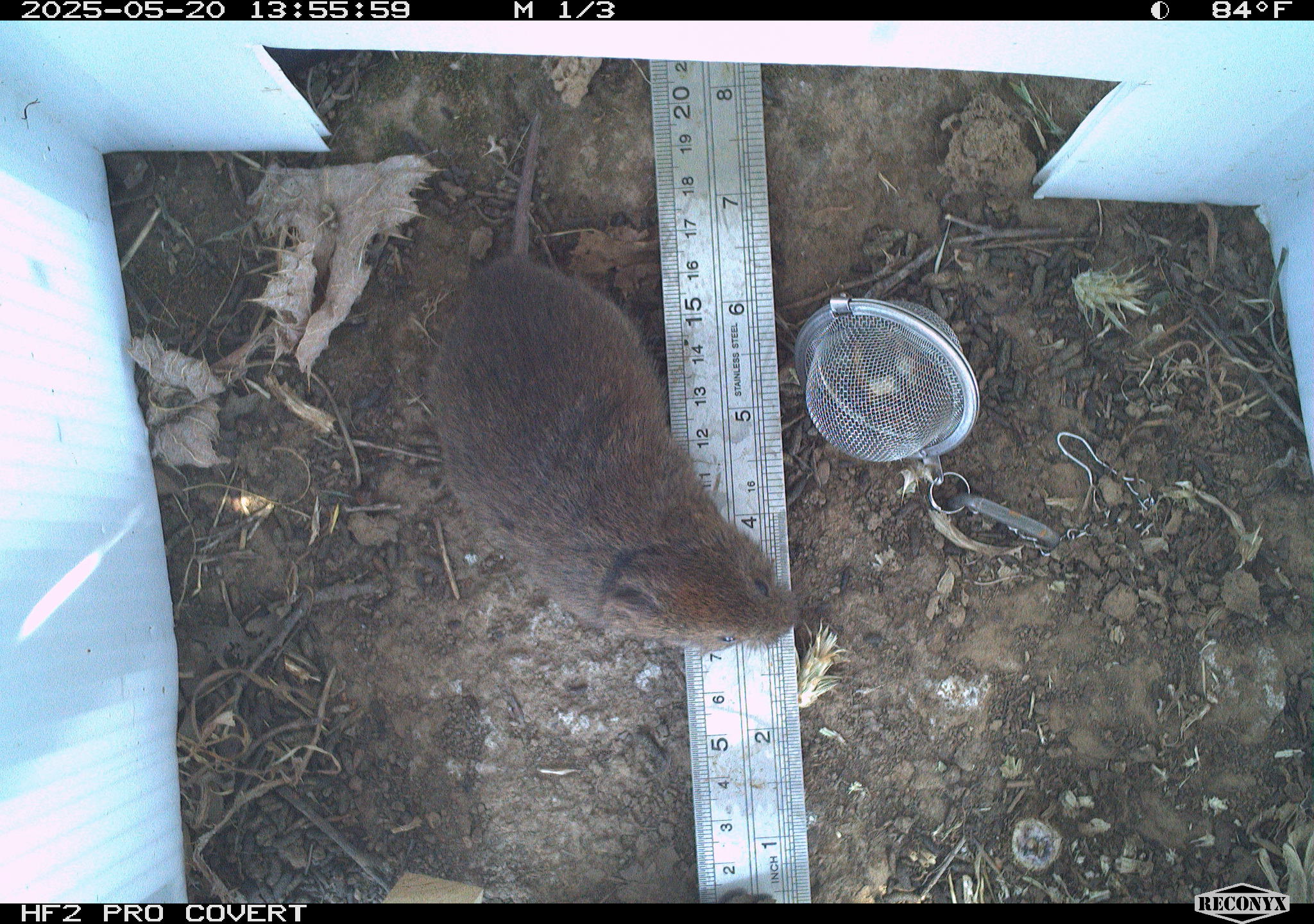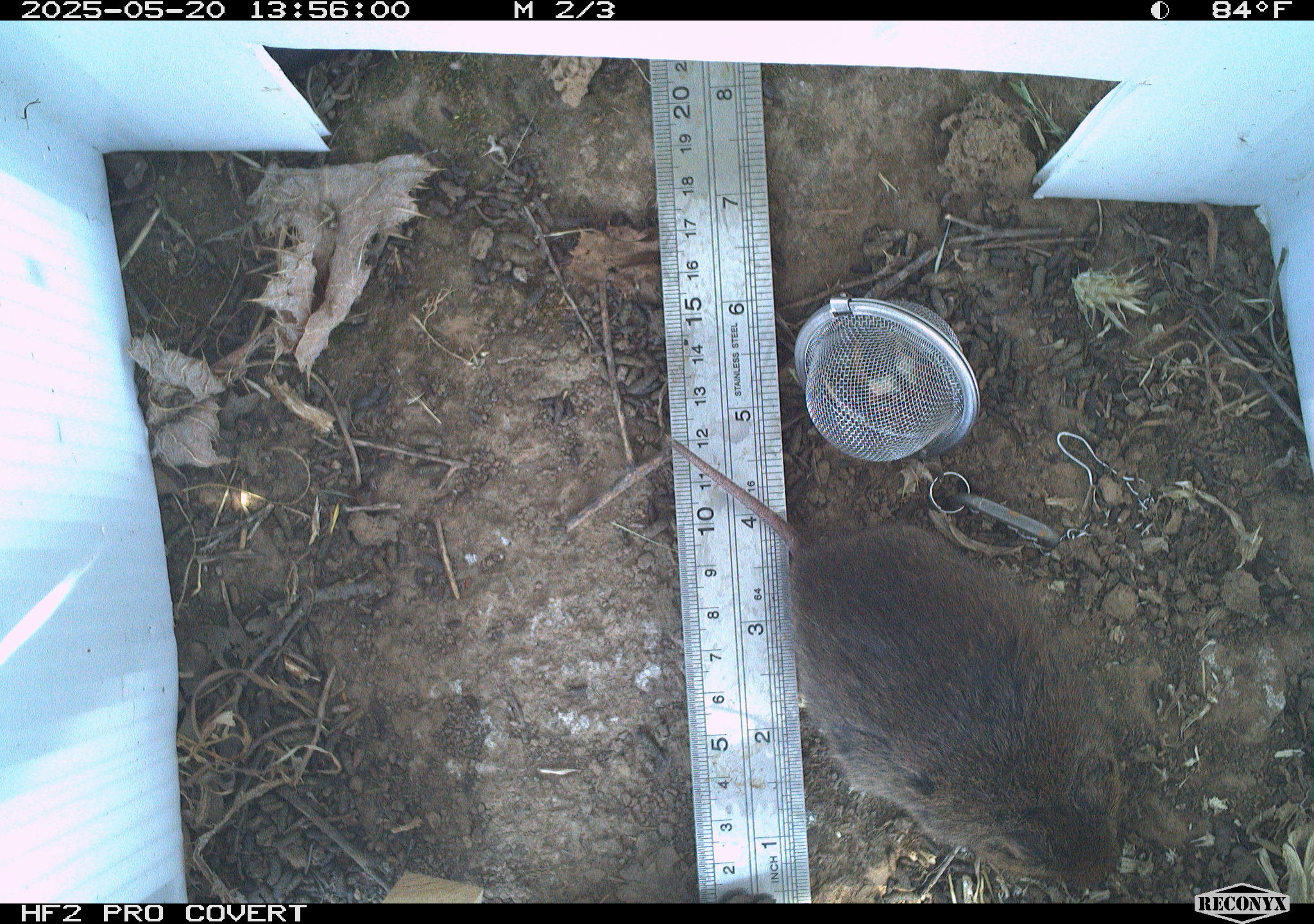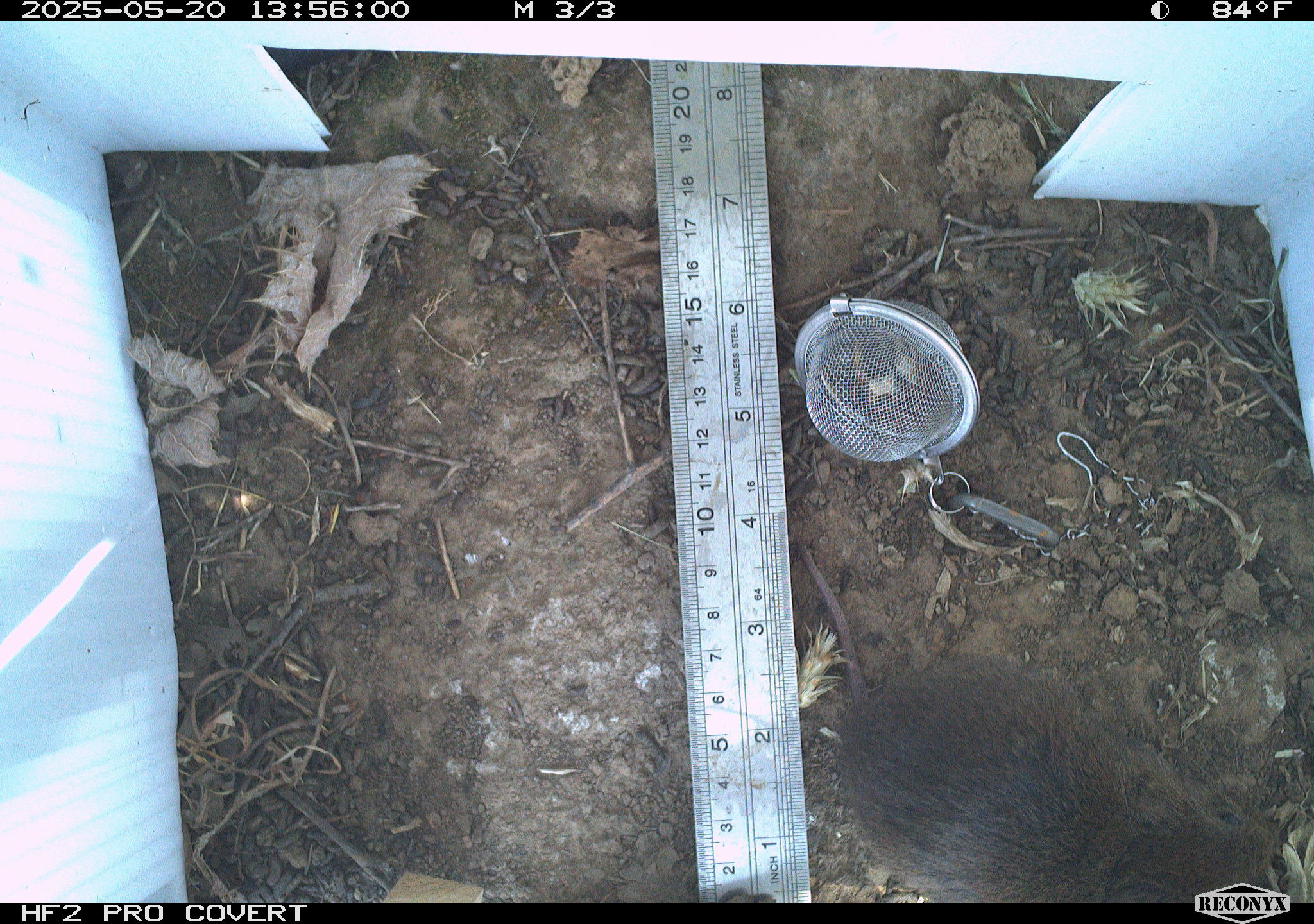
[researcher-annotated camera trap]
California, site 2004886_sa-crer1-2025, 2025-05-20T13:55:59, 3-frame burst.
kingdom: Animalia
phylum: Chordata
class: Mammalia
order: Rodentia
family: Cricetidae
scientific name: Arvicolinae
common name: voles, lemmings, and muskrats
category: arvicolinae subfamily